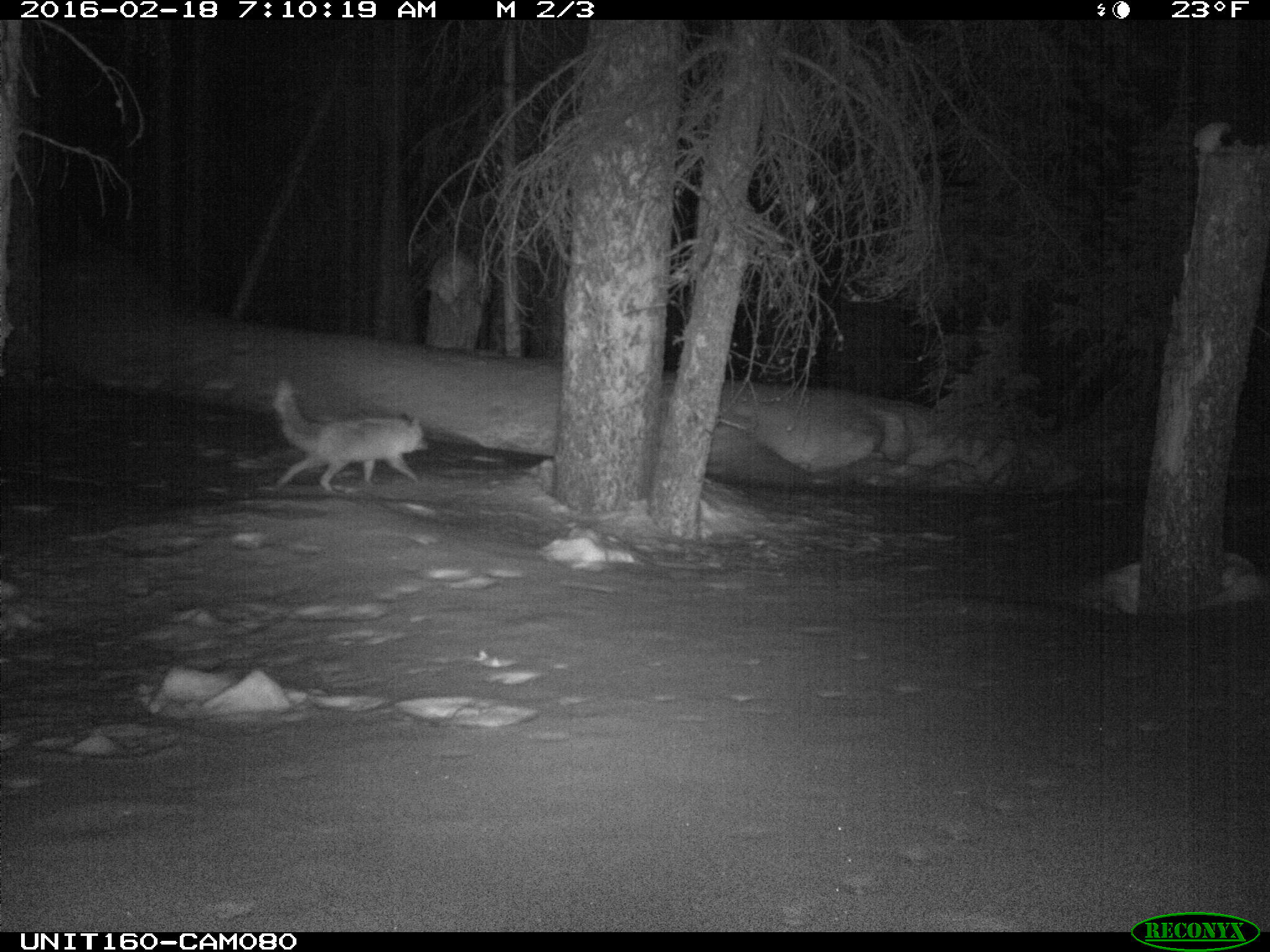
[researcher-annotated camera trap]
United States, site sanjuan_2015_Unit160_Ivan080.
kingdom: Animalia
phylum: Chordata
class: Mammalia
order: Carnivora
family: Canidae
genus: Vulpes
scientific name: Vulpes vulpes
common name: red fox